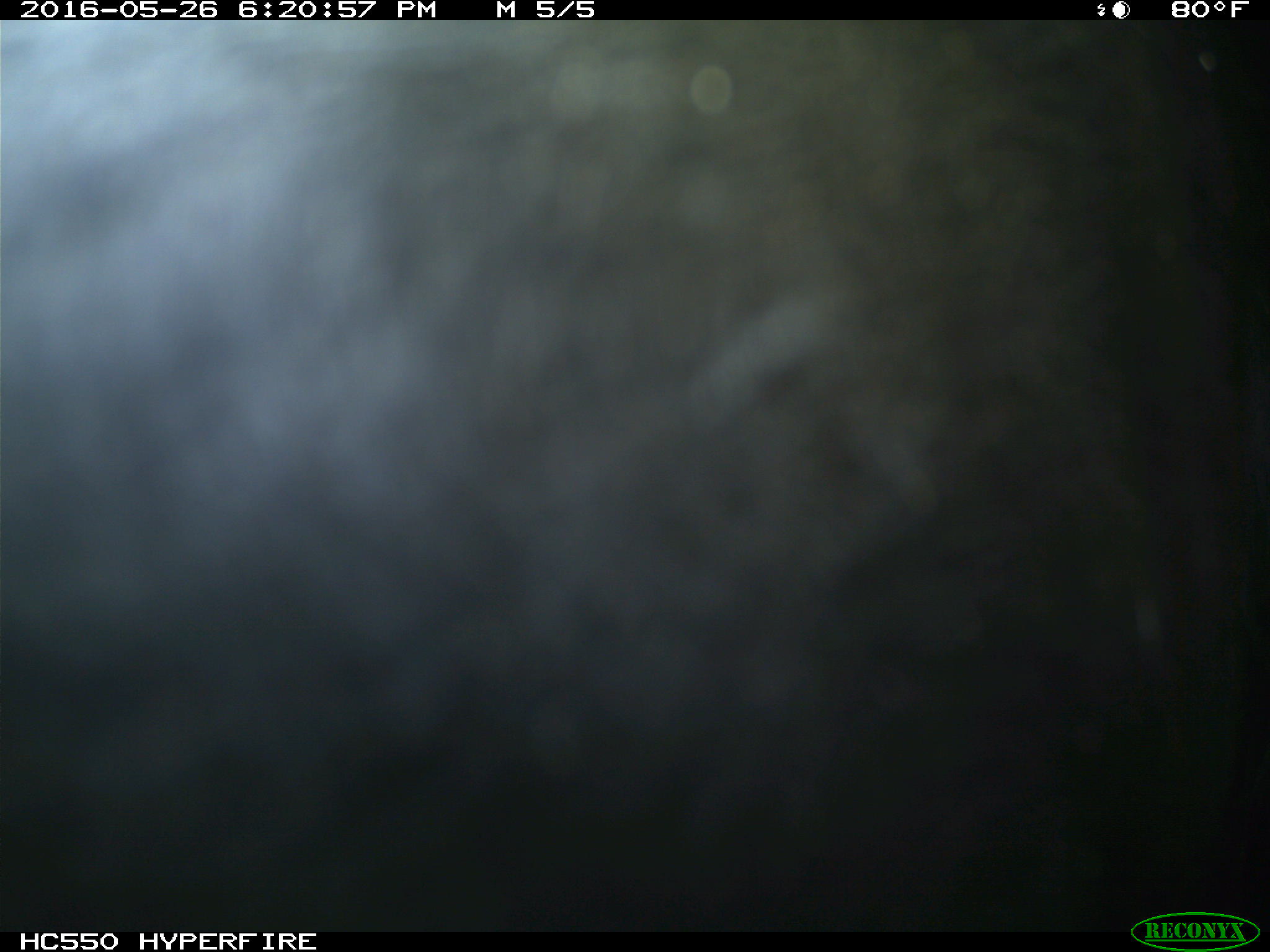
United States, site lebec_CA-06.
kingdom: Animalia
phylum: Chordata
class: Mammalia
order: Artiodactyla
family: Bovidae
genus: Bos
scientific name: Bos taurus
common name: domestic cow